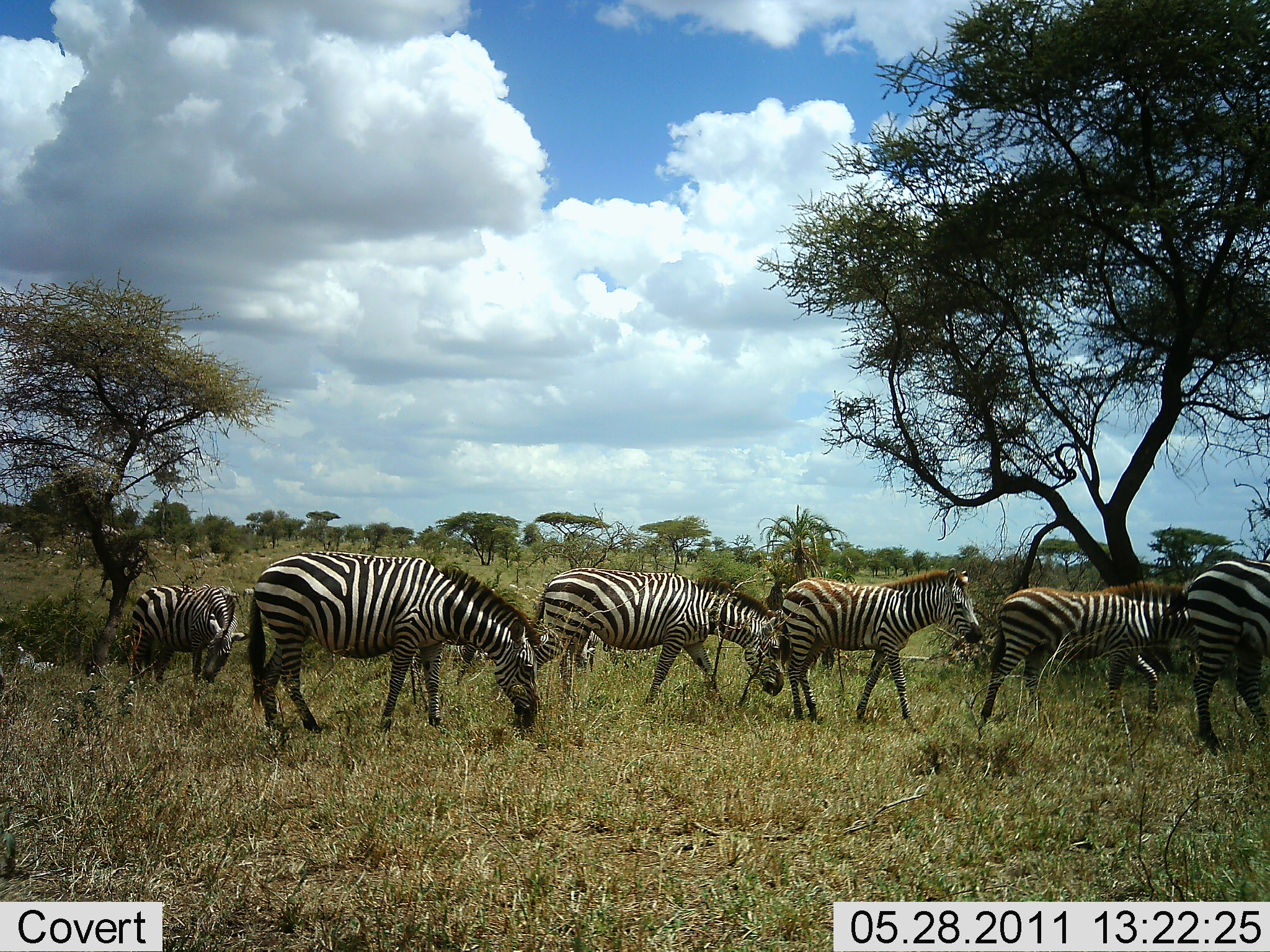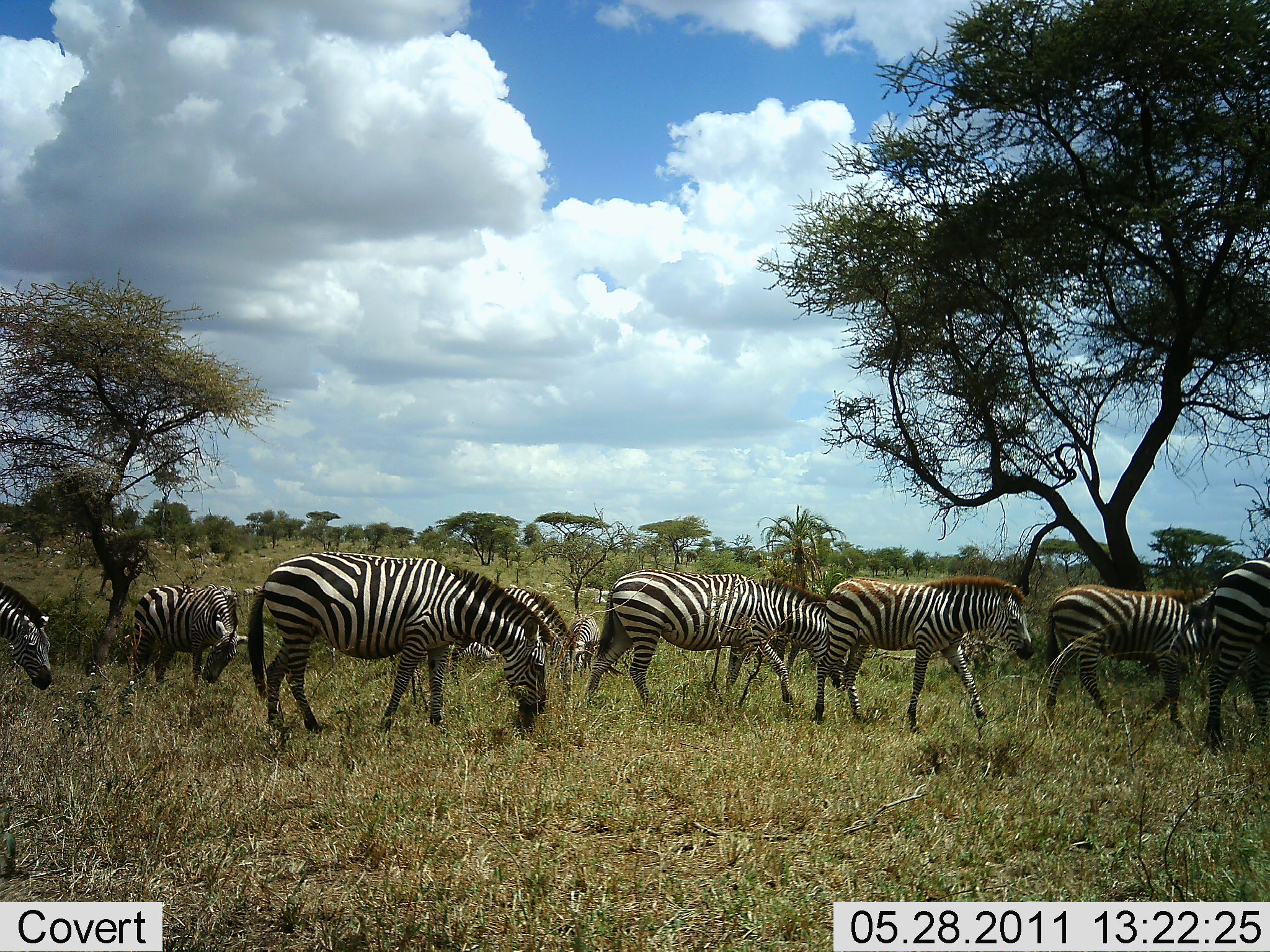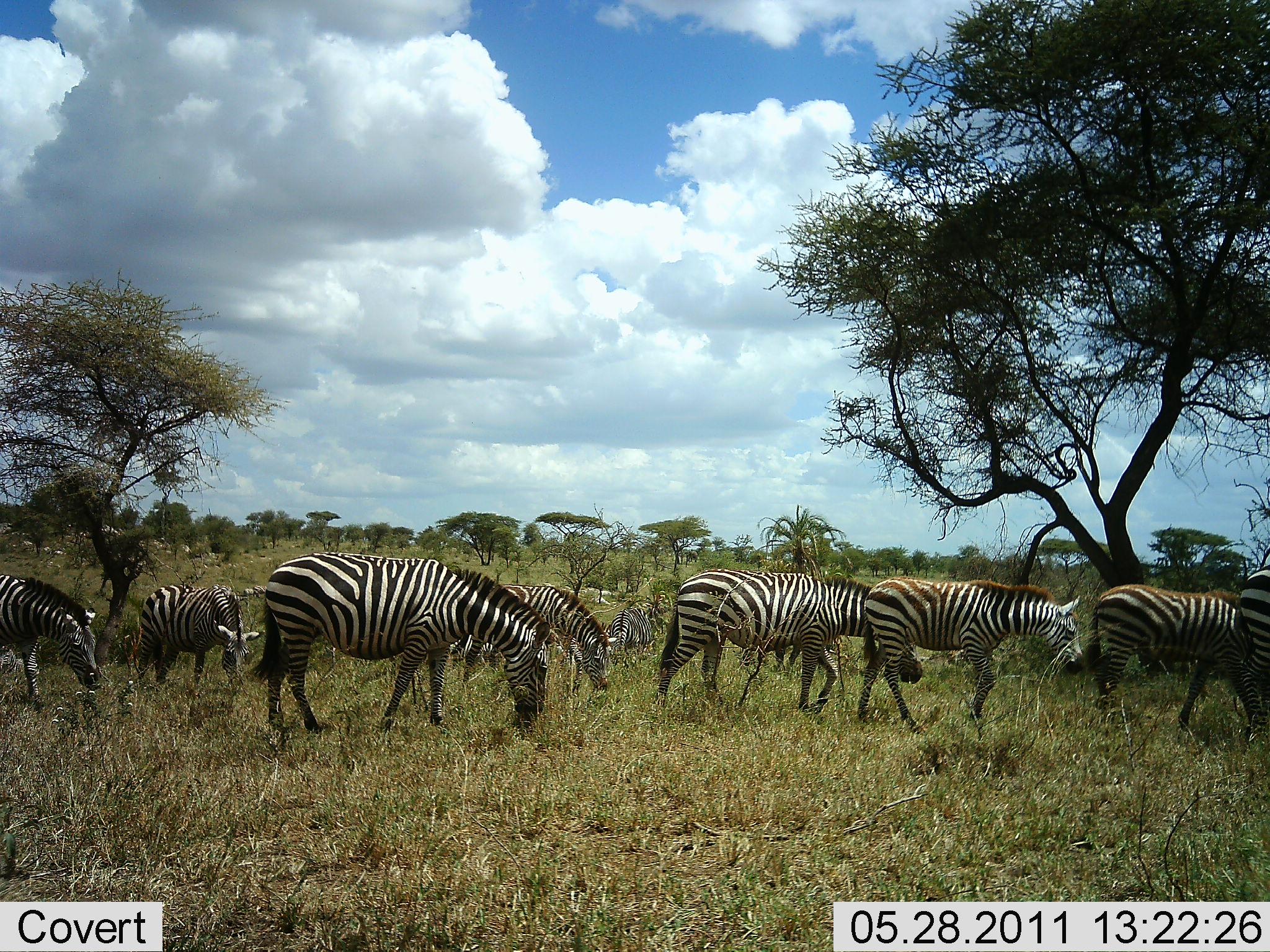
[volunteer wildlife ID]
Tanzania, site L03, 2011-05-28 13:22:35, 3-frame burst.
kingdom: Animalia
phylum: Chordata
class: Mammalia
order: Perissodactyla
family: Equidae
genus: Equus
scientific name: Equus quagga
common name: plains zebra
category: zebra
Zebra (plains zebra) (Equus quagga), count 8. Behavior (volunteer vote fractions): standing 18%, resting 0%, moving 100%, interacting 0%. Young present (vote fraction): 9%. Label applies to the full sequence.